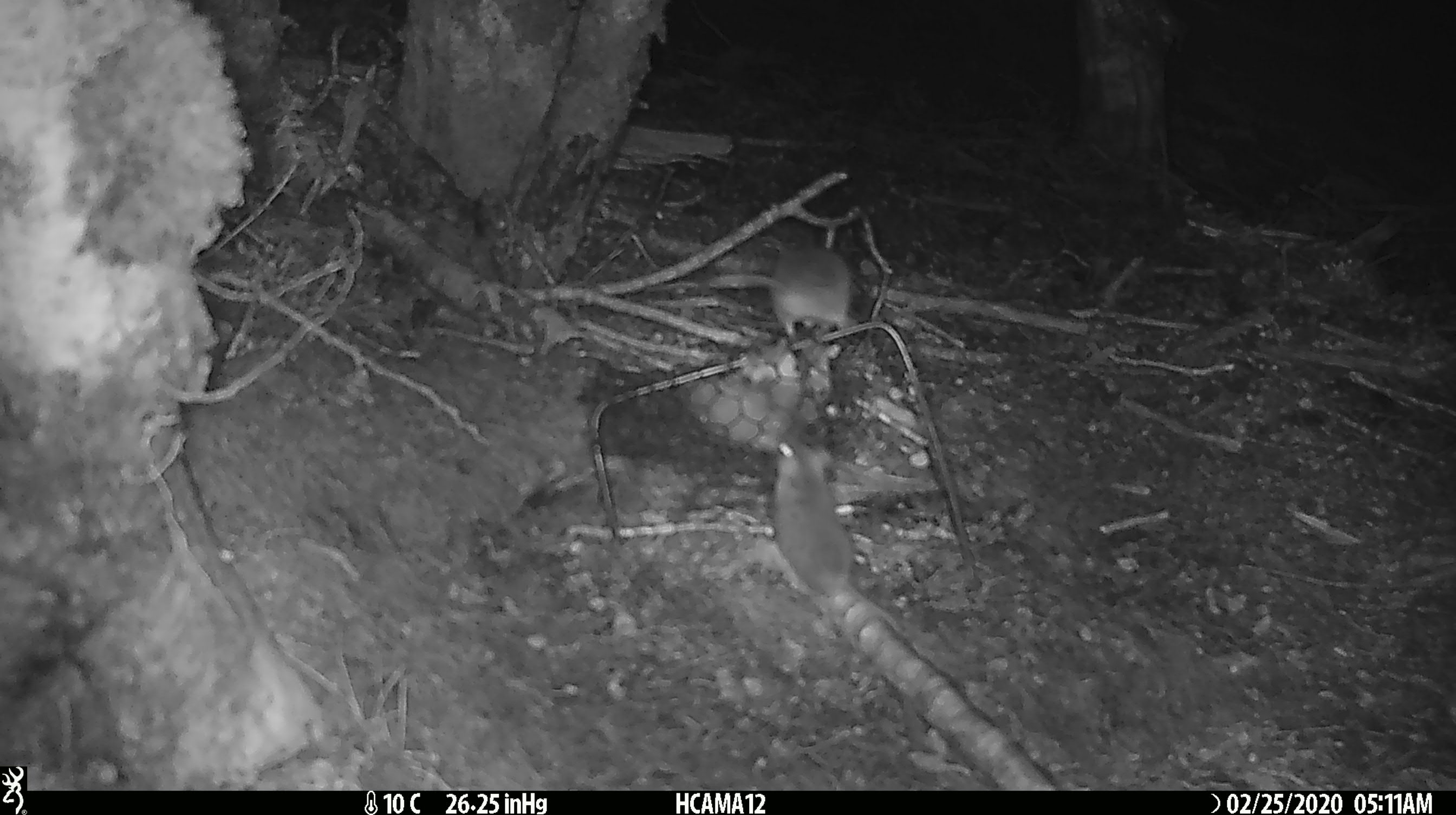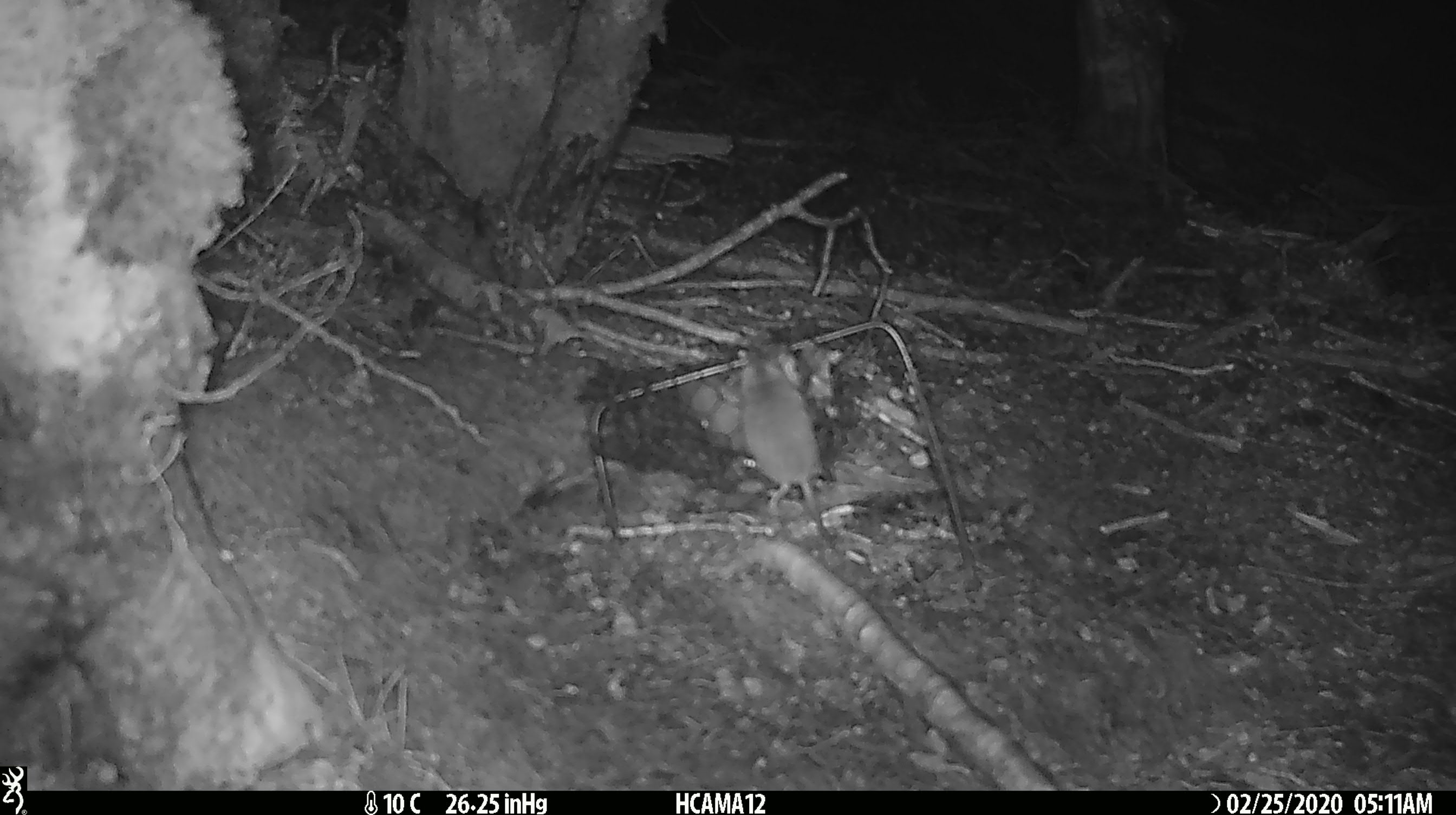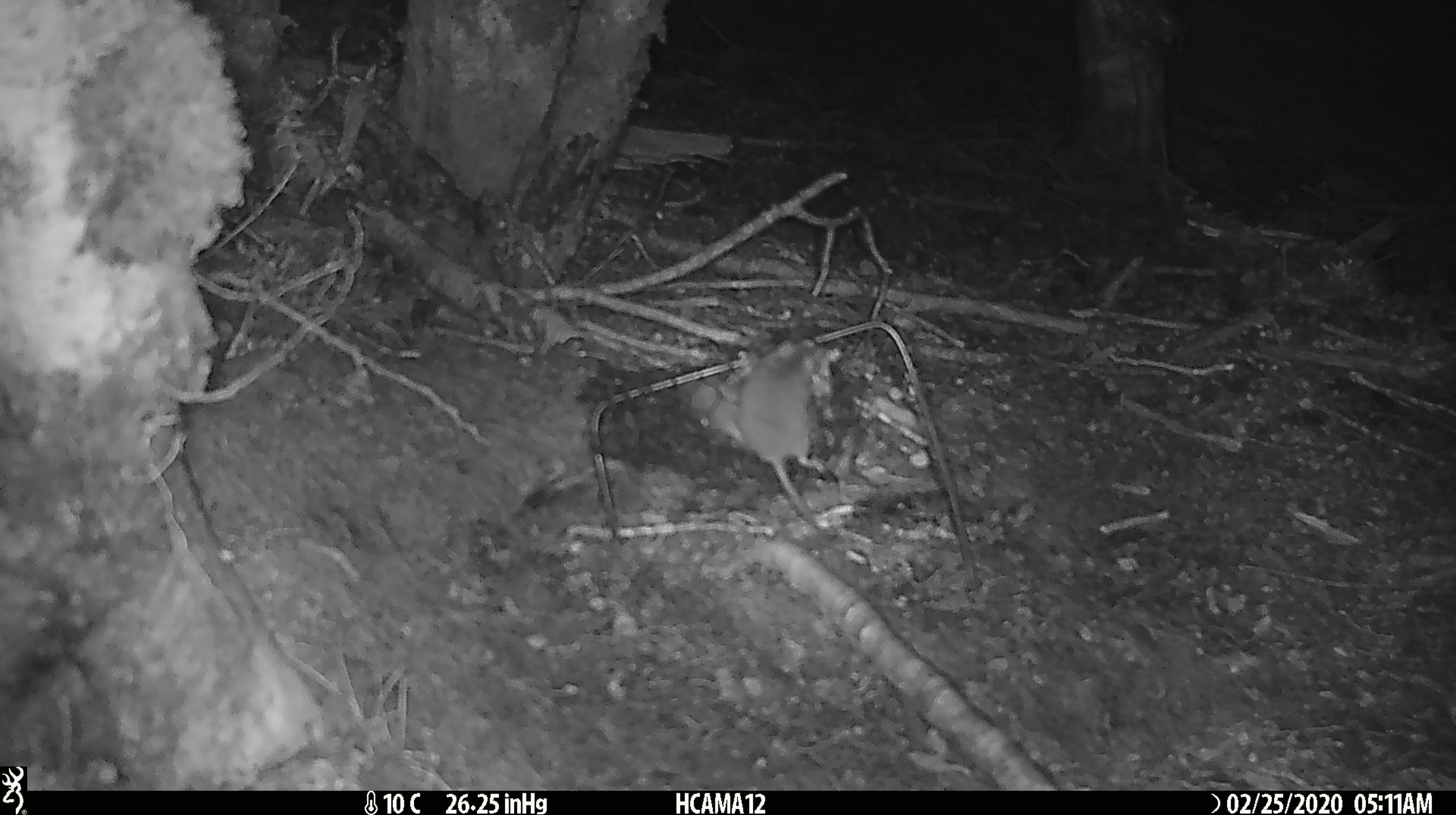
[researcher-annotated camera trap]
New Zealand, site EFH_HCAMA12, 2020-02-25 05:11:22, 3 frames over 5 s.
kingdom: Animalia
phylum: Chordata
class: Mammalia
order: Rodentia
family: Muridae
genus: Mus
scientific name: Mus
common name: mouse